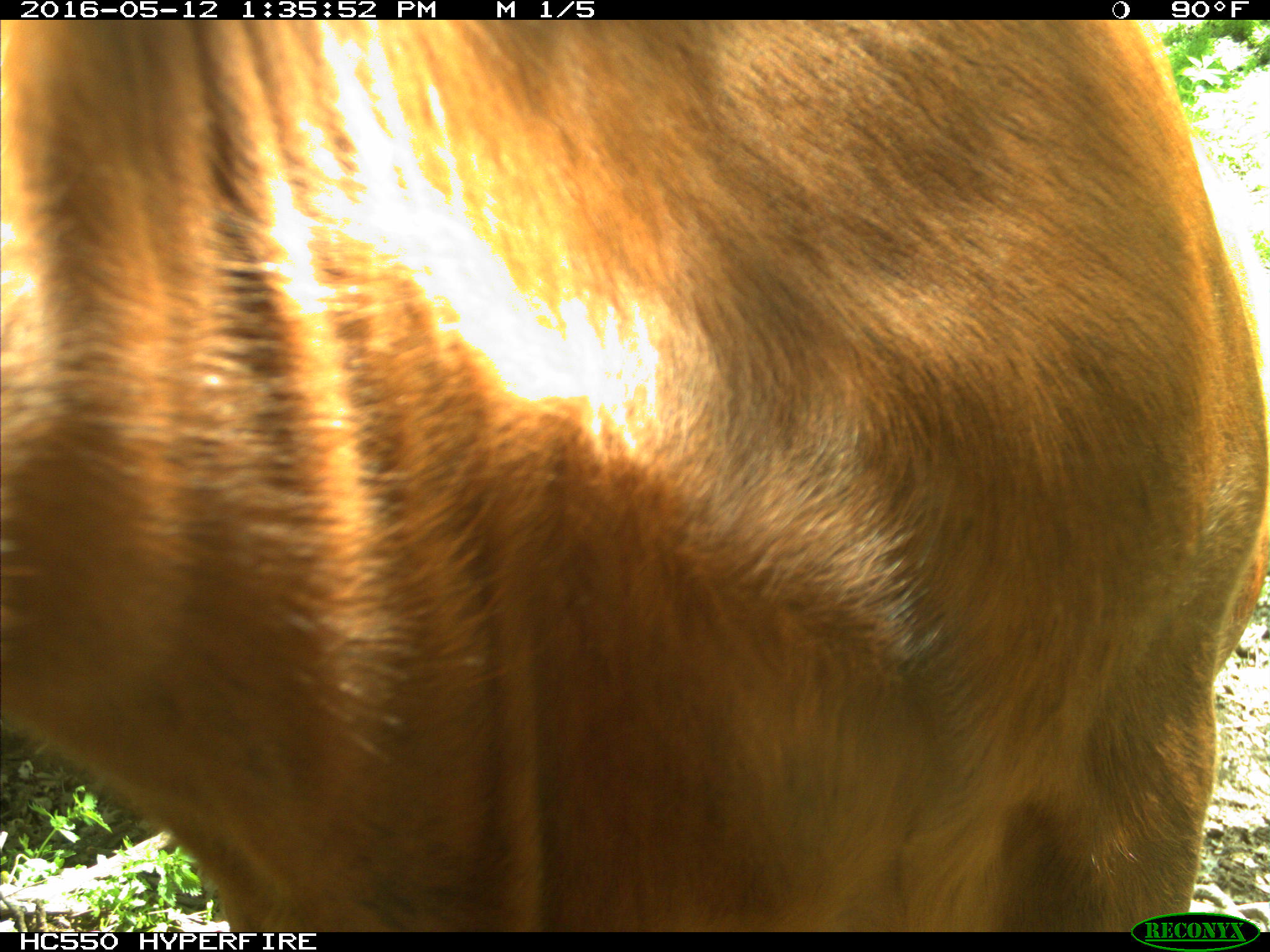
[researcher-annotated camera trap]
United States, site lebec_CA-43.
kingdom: Animalia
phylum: Chordata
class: Mammalia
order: Artiodactyla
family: Bovidae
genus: Bos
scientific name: Bos taurus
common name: domestic cow